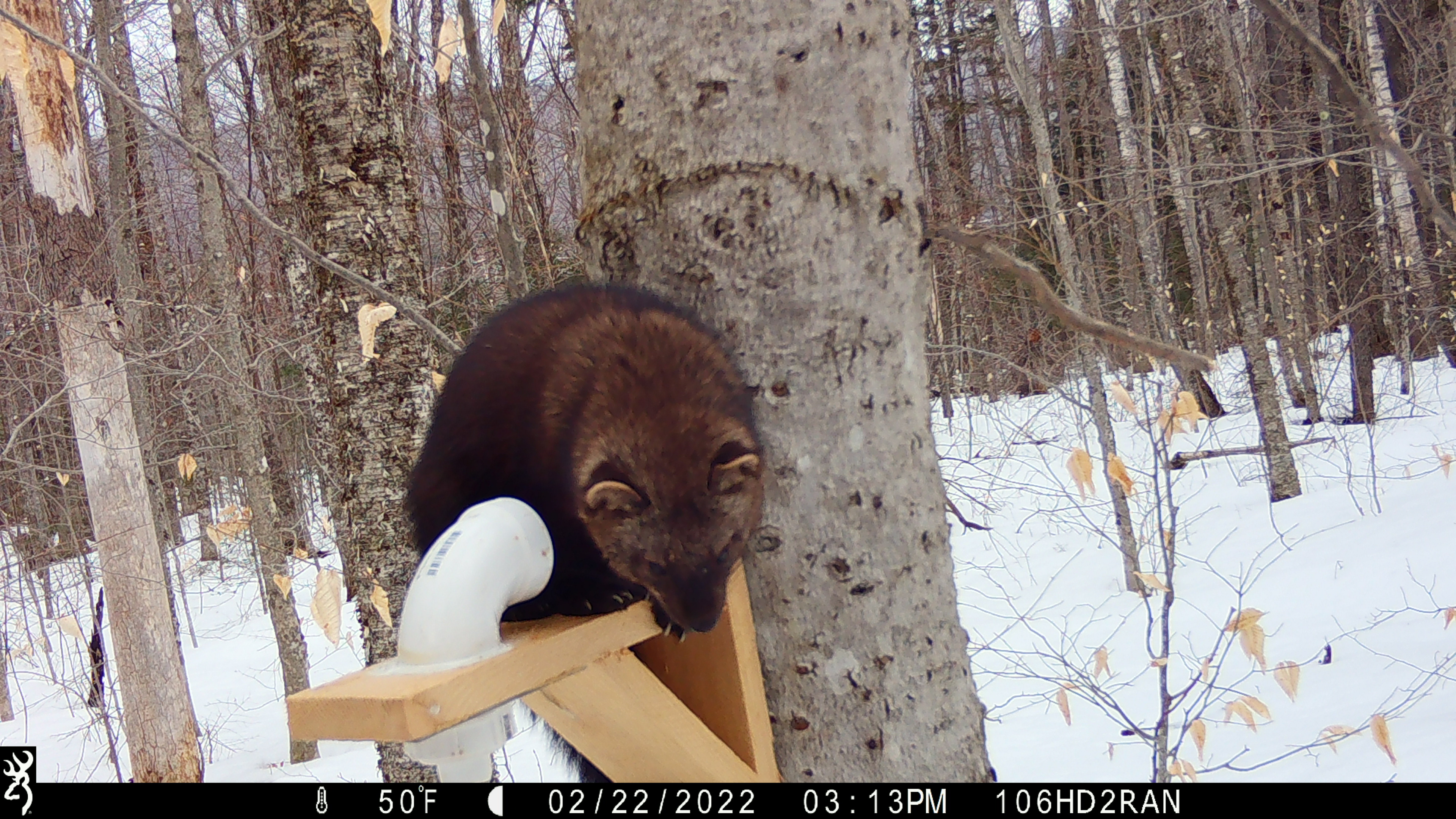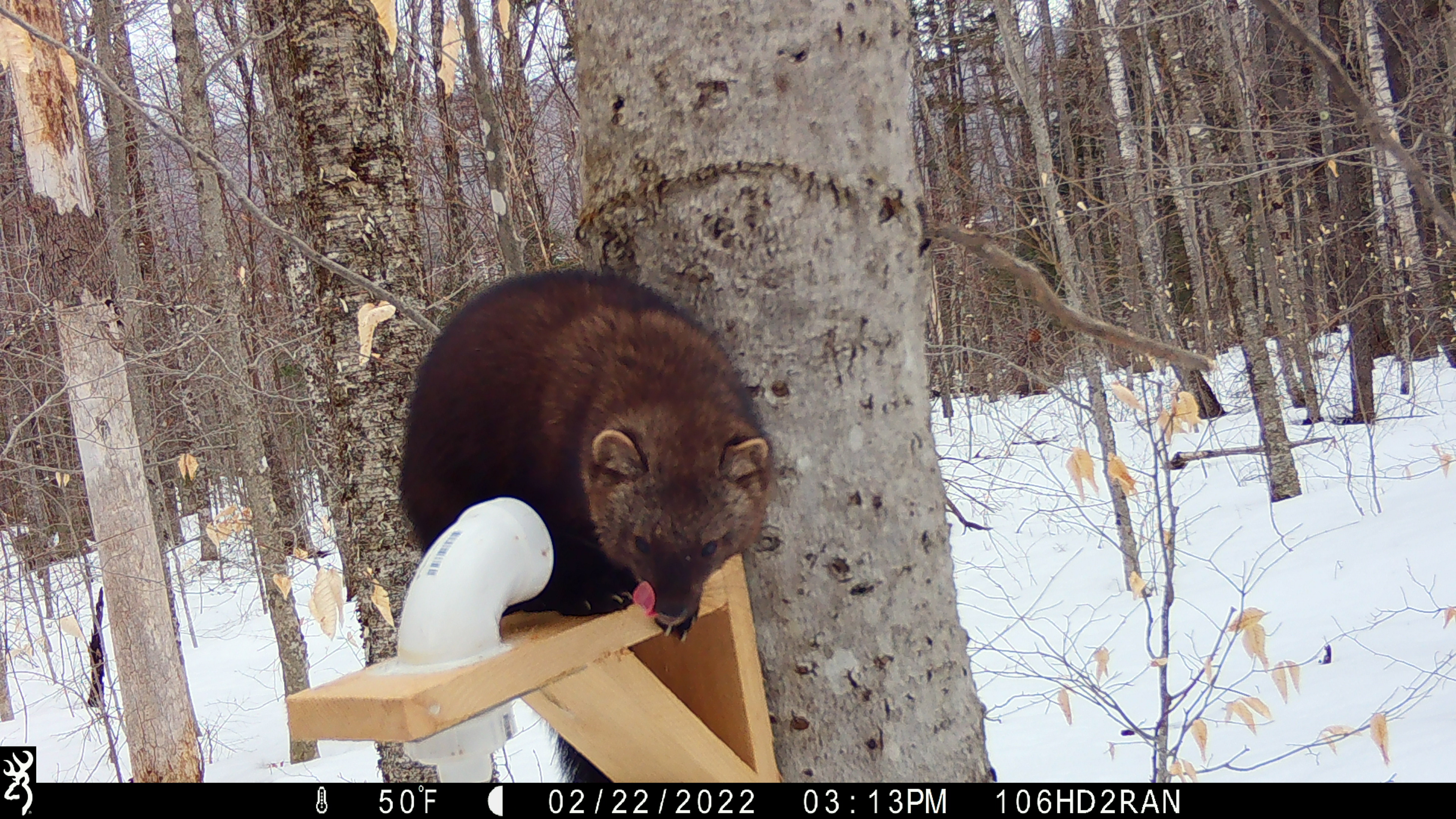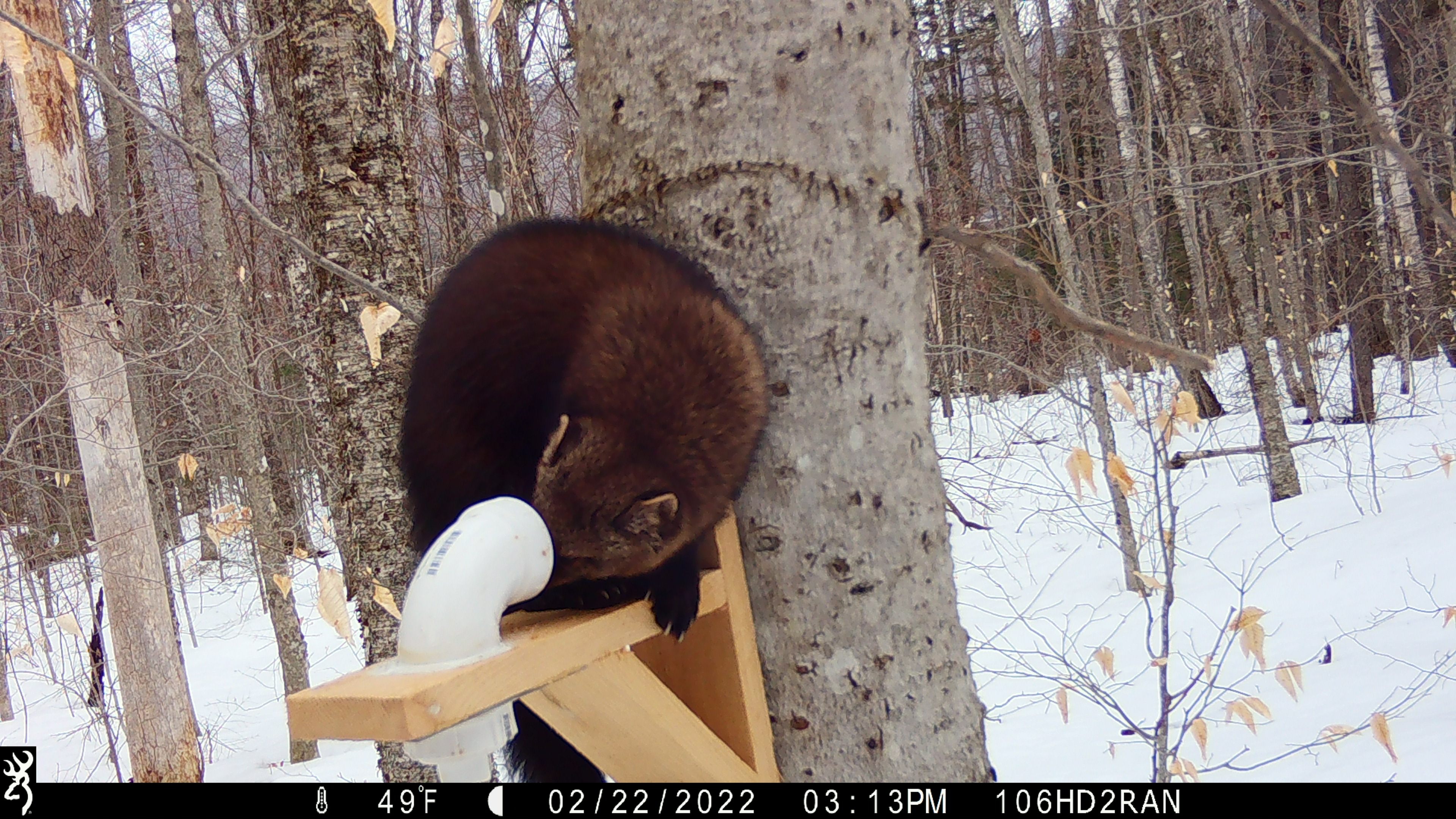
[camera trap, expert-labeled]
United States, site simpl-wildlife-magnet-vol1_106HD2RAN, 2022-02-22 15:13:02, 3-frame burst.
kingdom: Animalia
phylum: Chordata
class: Mammalia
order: Carnivora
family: Mustelidae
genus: Pekania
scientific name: Pekania pennanti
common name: fisher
Fisher (Pekania pennanti).